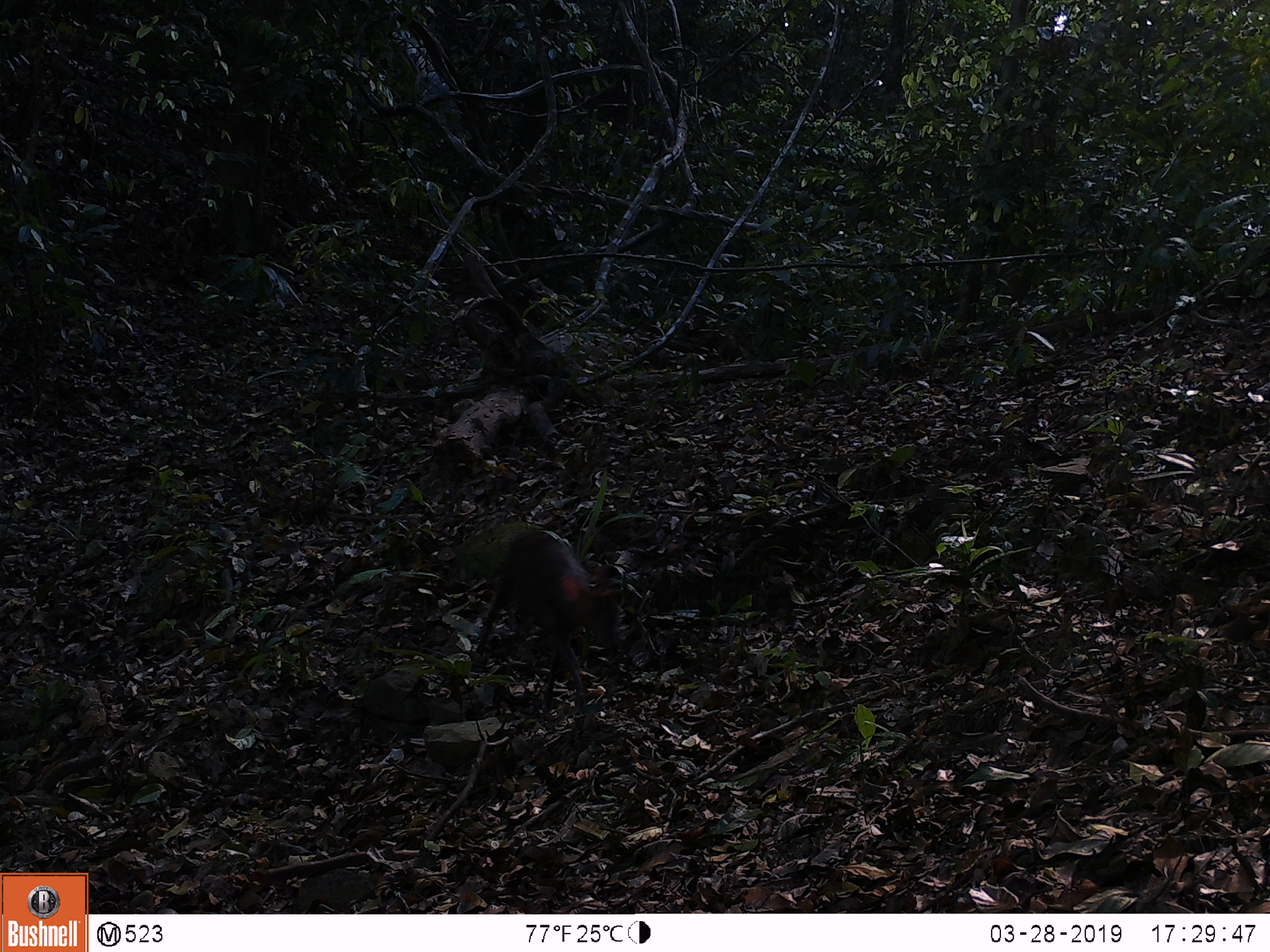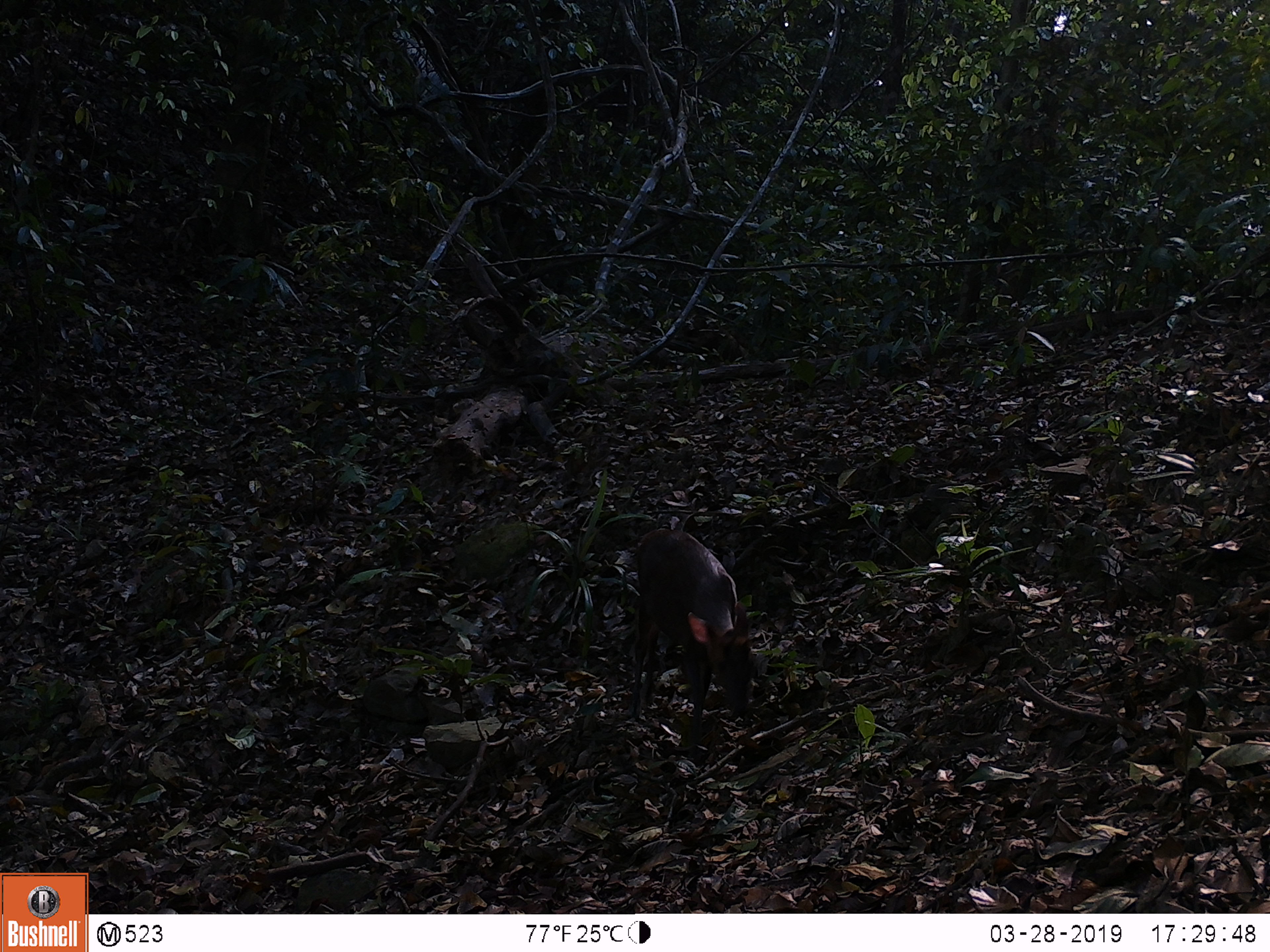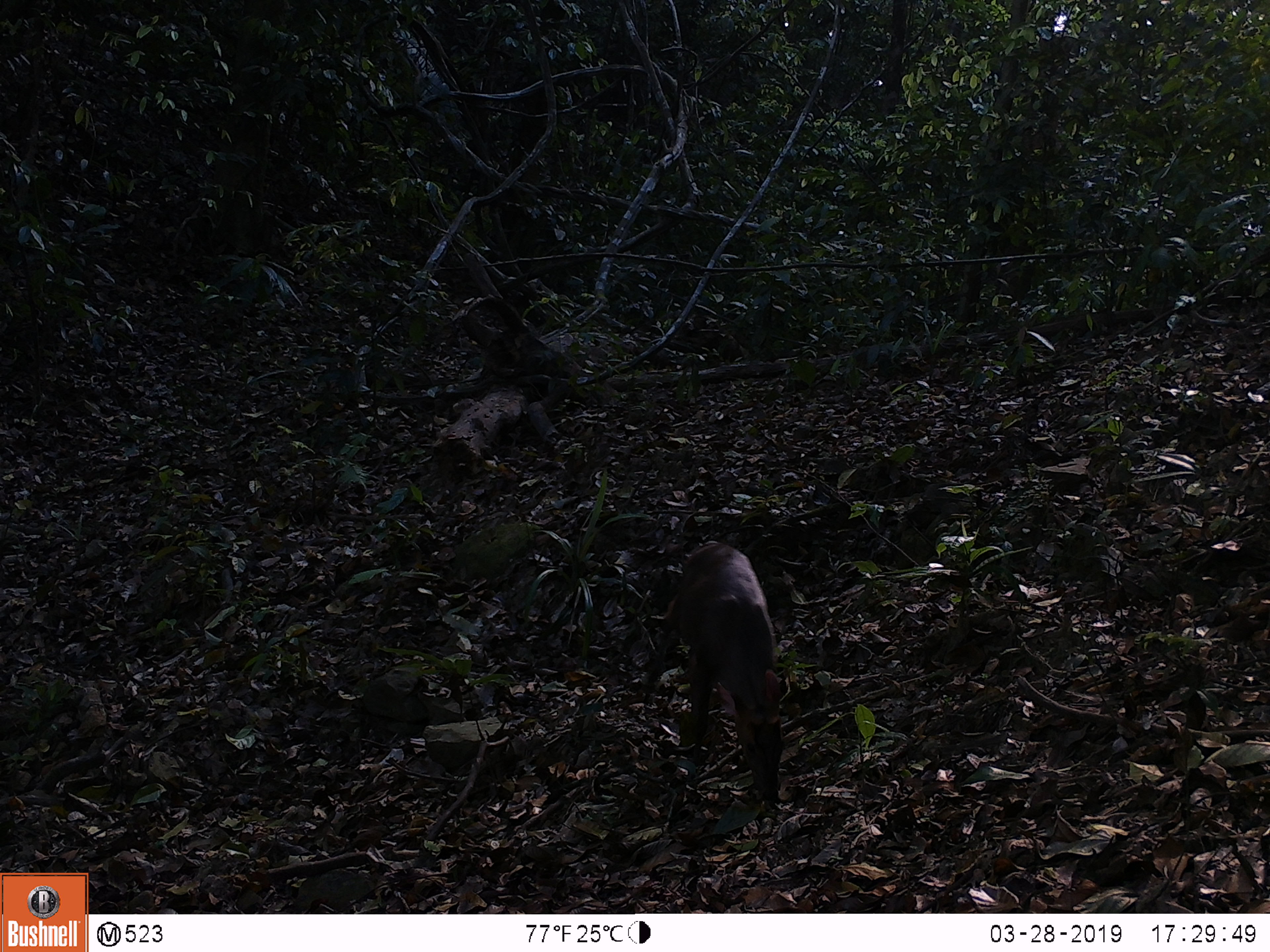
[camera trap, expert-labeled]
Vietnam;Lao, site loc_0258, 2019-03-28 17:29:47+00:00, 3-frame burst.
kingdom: Animalia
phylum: Chordata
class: Mammalia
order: Artiodactyla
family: Cervidae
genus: Muntiacus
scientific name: Muntiacus rooseveltorum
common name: roosevelt's muntjac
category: roosevelts muntjac group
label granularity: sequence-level